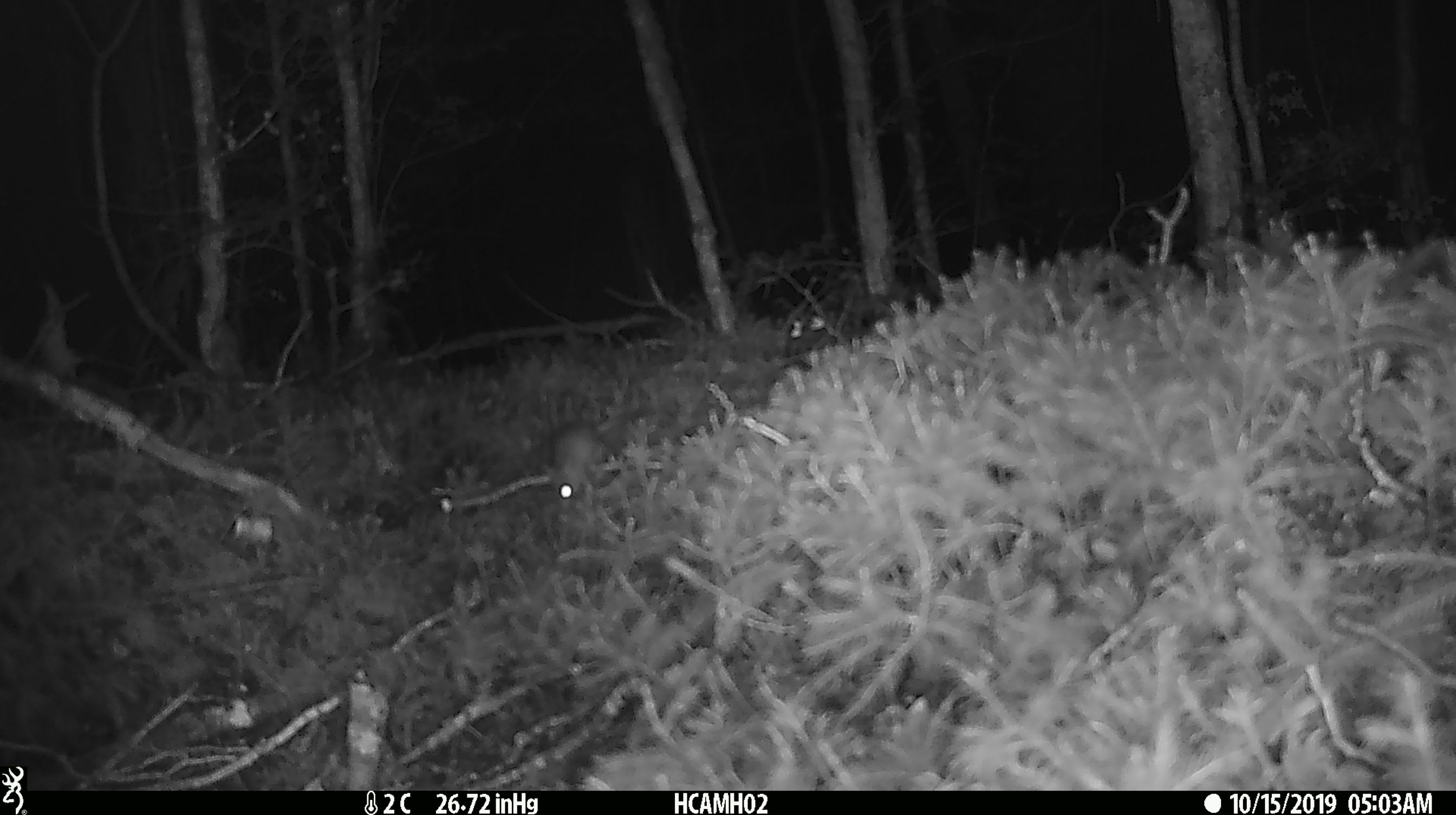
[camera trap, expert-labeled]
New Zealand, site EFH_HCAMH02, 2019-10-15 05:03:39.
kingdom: Animalia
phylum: Chordata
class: Mammalia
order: Rodentia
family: Muridae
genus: Mus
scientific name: Mus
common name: mouse